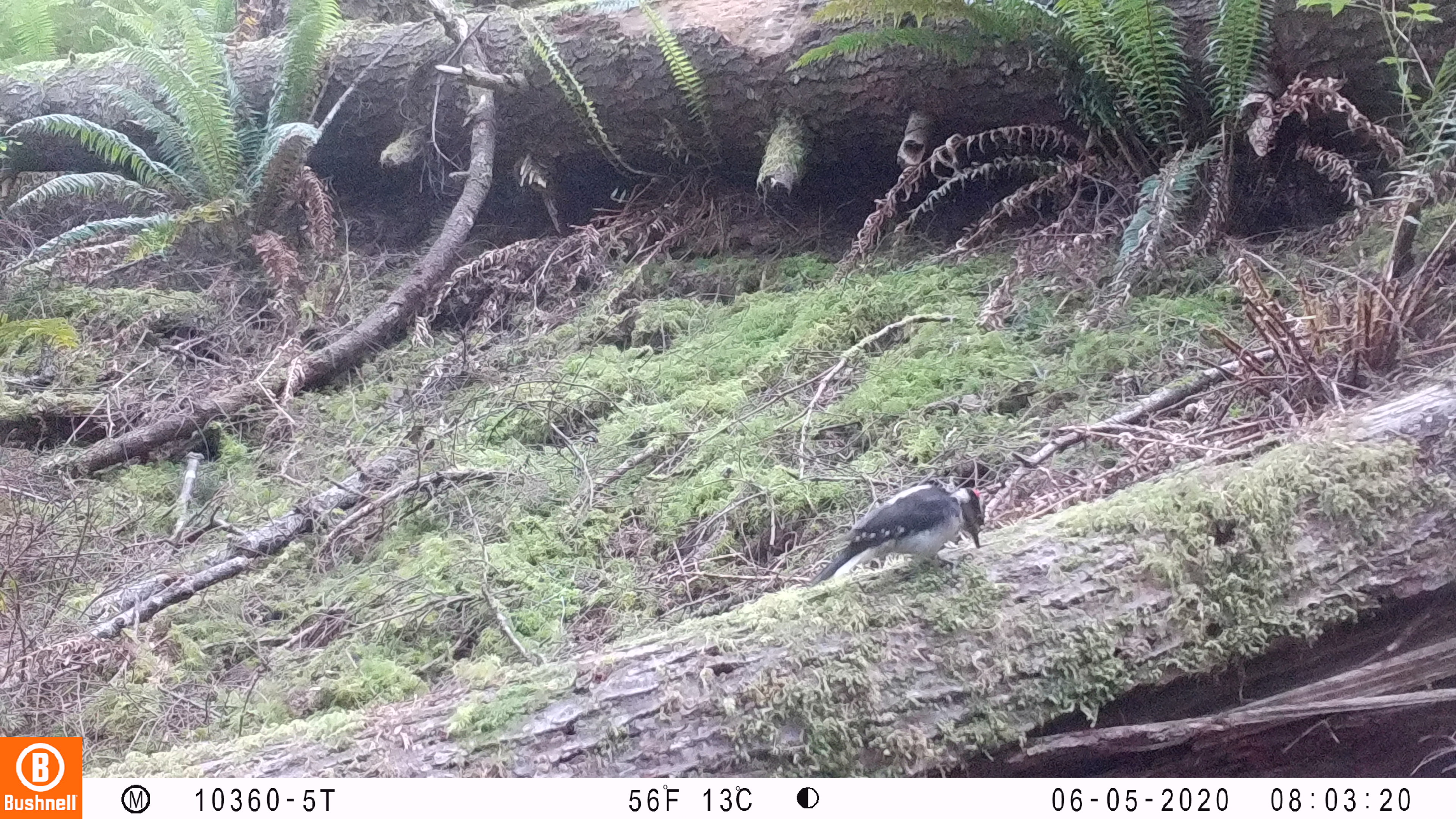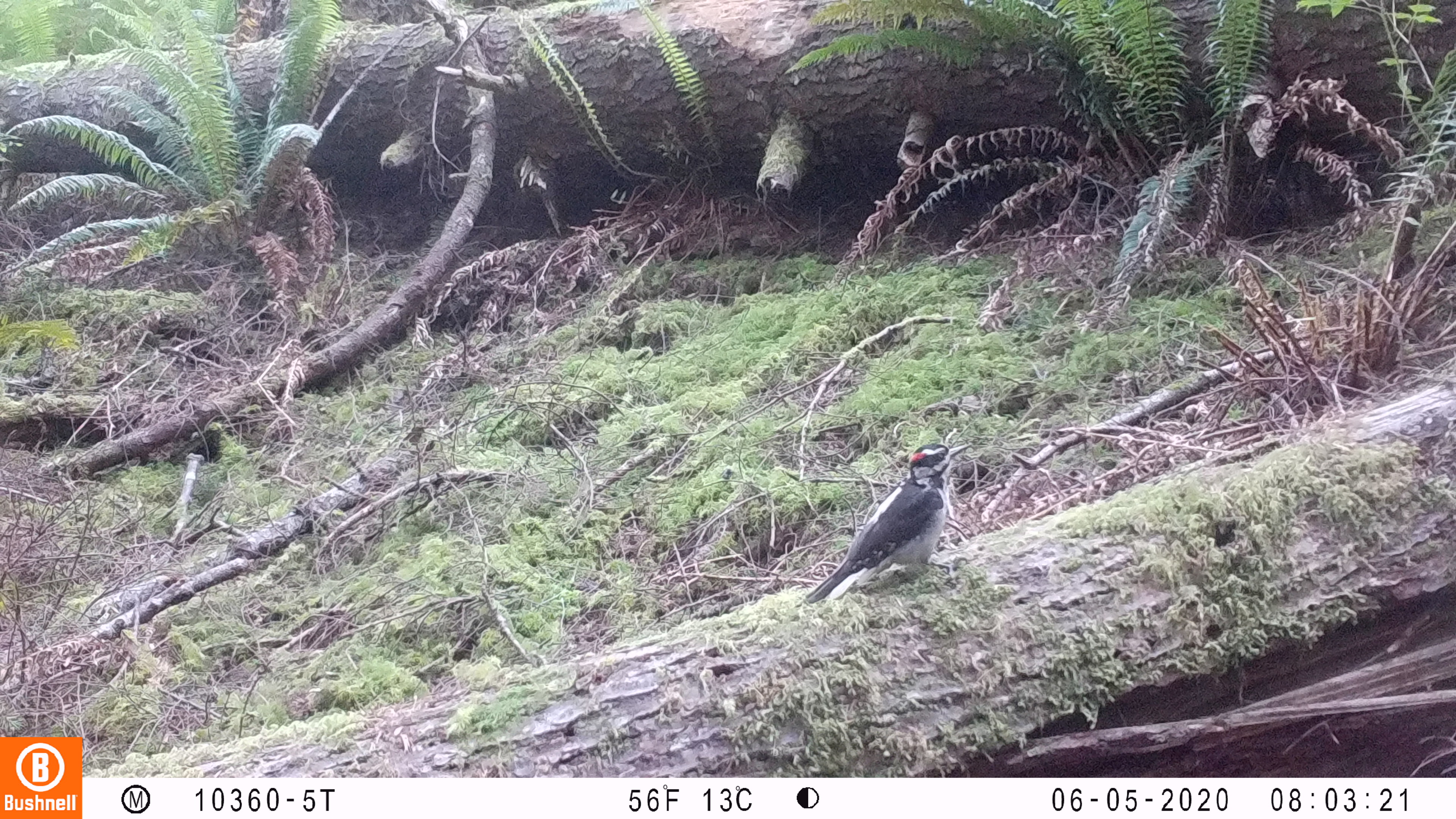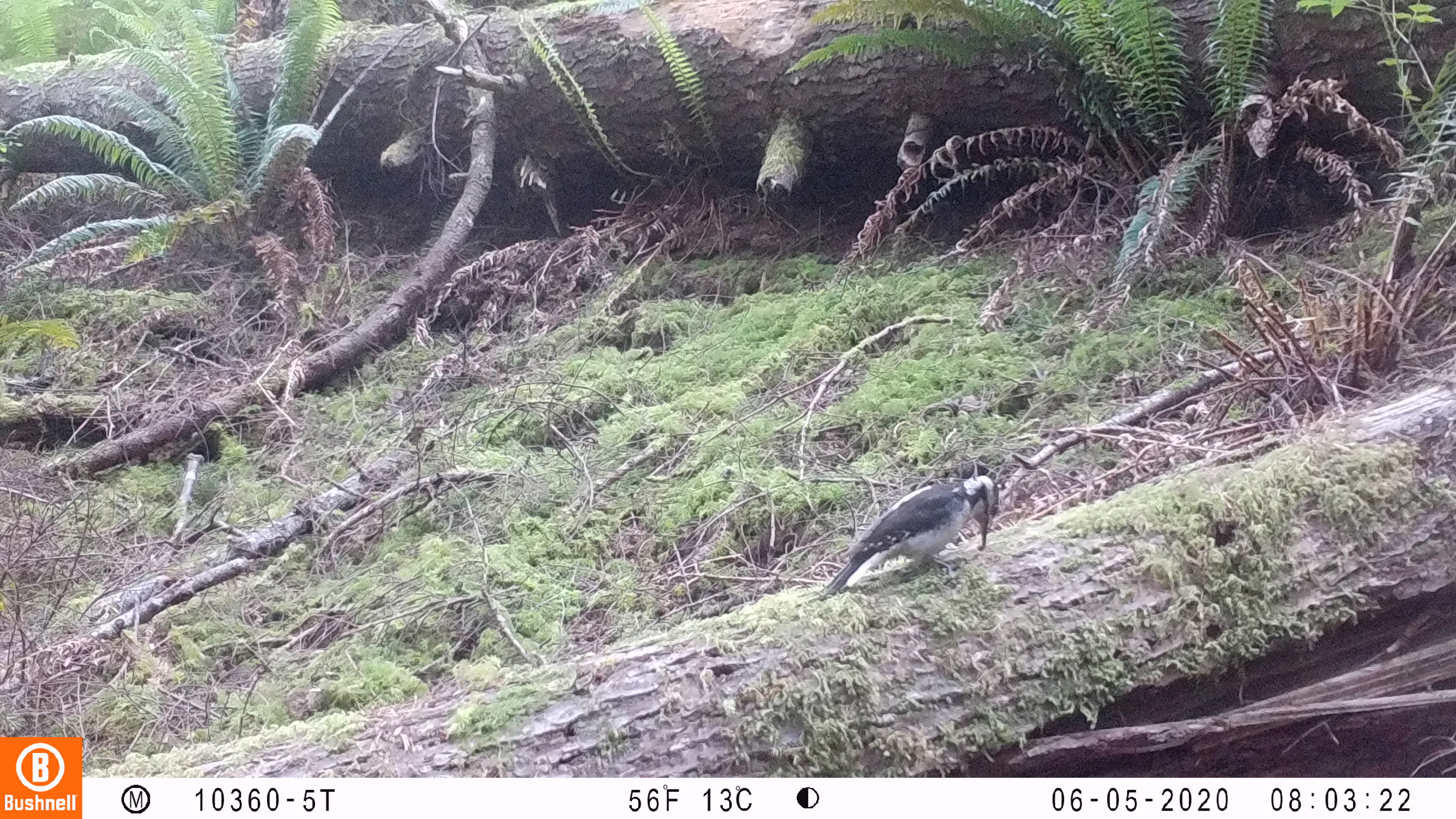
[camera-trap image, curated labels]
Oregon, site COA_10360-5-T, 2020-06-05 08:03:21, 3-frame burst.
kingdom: Animalia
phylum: Chordata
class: Aves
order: Piciformes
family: Picidae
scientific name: Picidae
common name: woodpeckers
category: picidae family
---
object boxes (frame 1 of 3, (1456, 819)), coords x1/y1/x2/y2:
picidae family: 807/482/987/584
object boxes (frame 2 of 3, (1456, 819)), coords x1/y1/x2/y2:
picidae family: 806/439/973/605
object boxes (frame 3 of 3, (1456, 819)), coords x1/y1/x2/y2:
picidae family: 821/475/1004/599